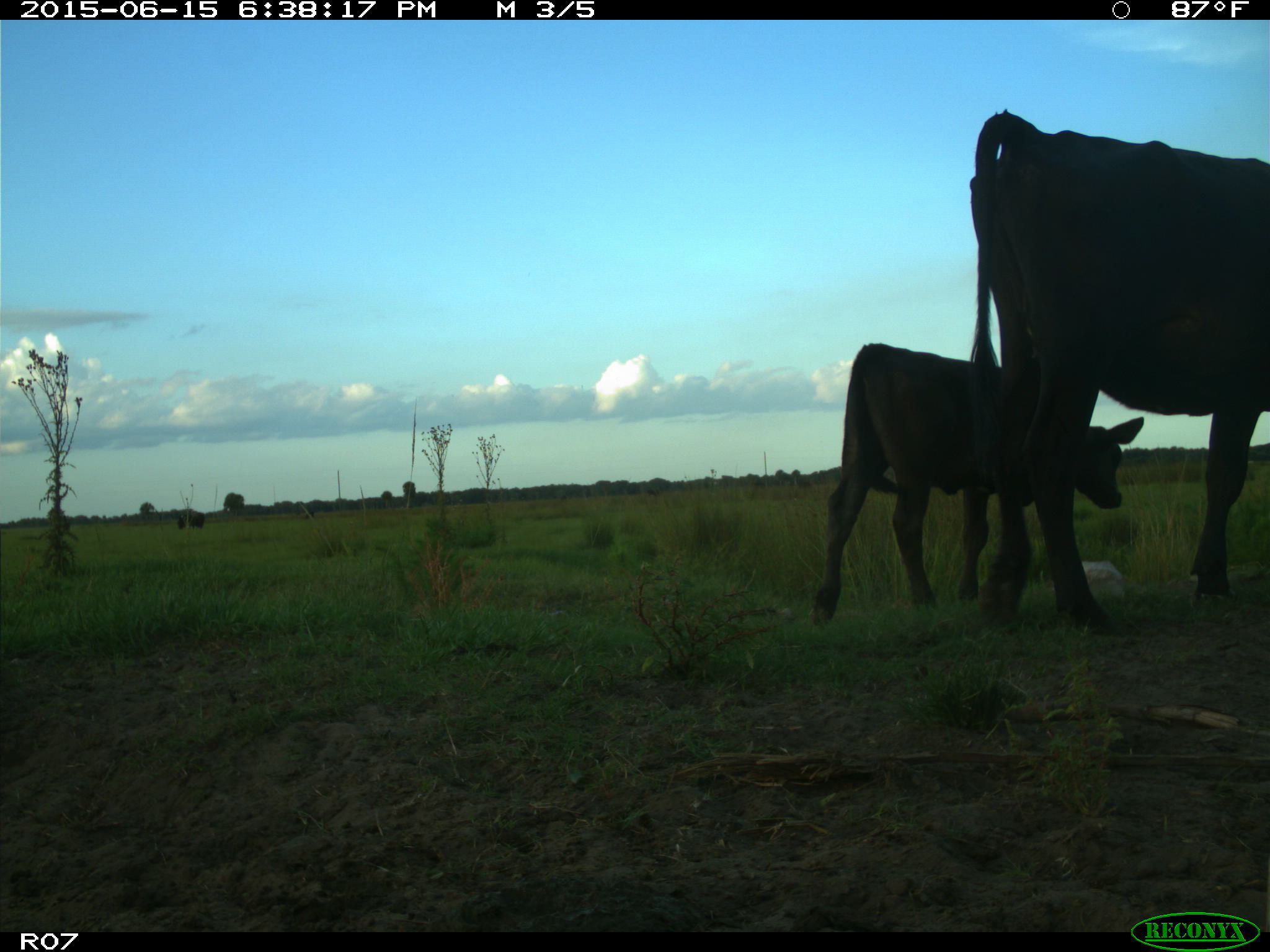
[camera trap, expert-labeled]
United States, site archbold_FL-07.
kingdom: Animalia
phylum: Chordata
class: Mammalia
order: Artiodactyla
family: Bovidae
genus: Bos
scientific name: Bos taurus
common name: domestic cow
Bos taurus (domestic cow).